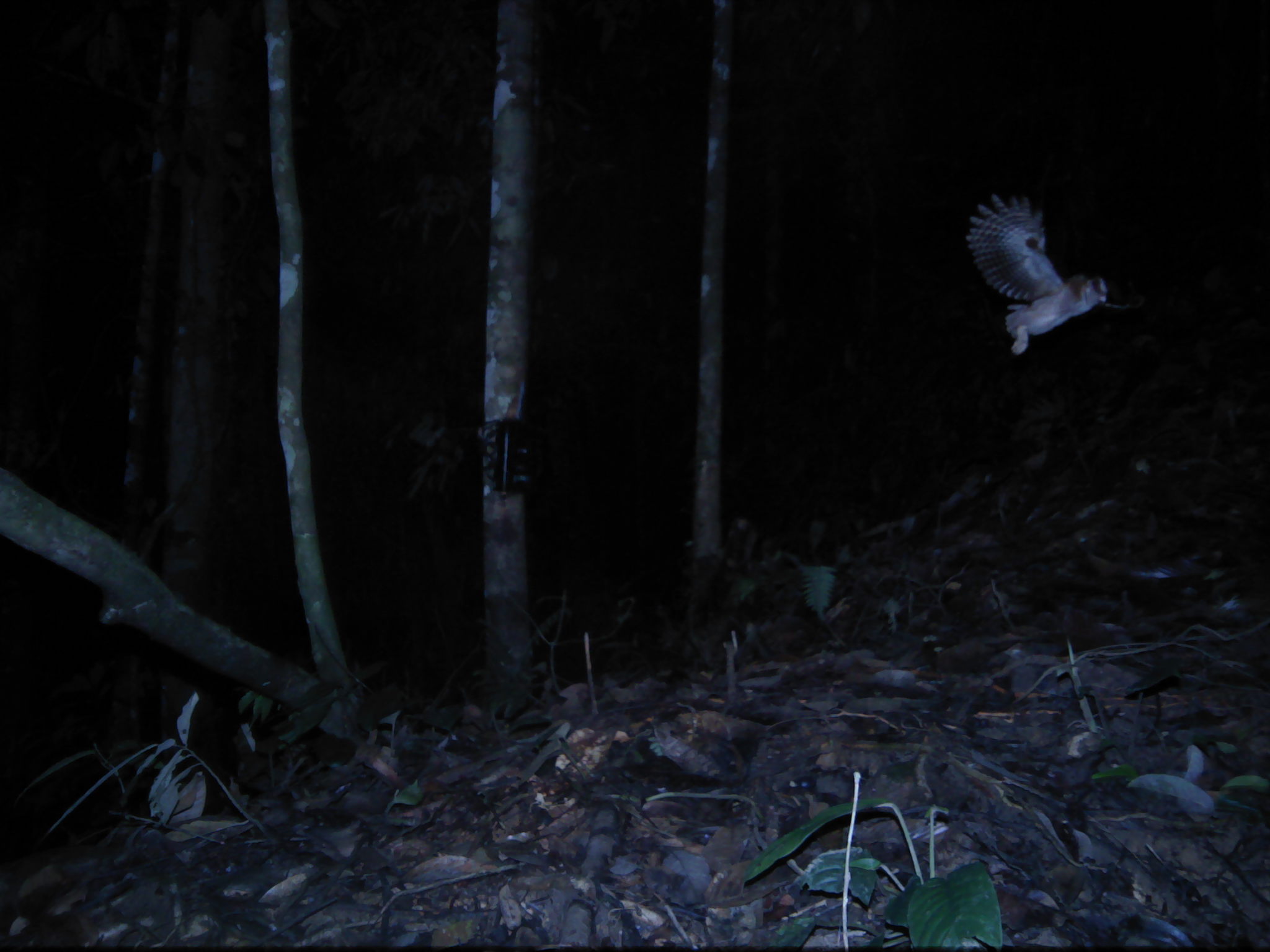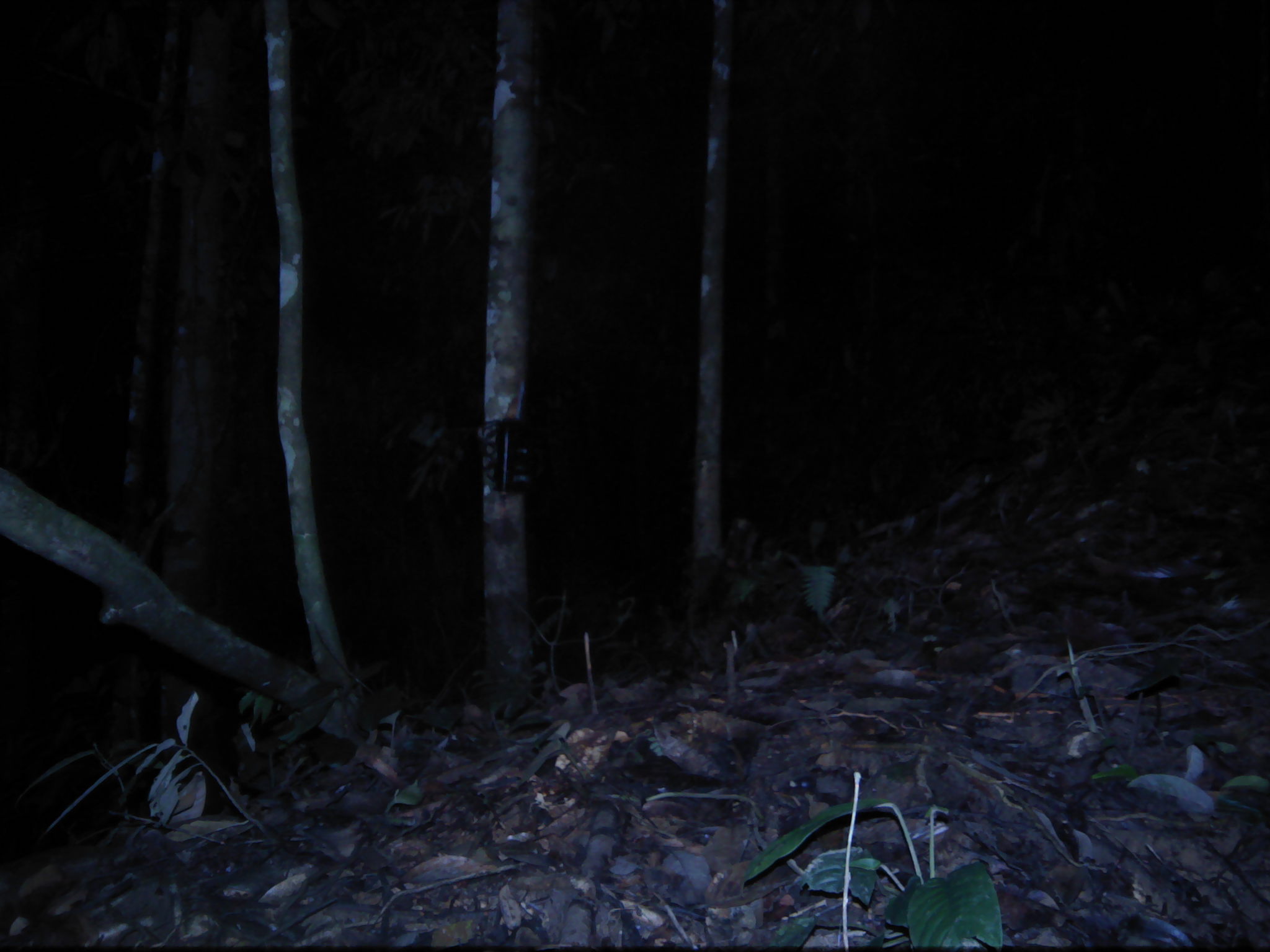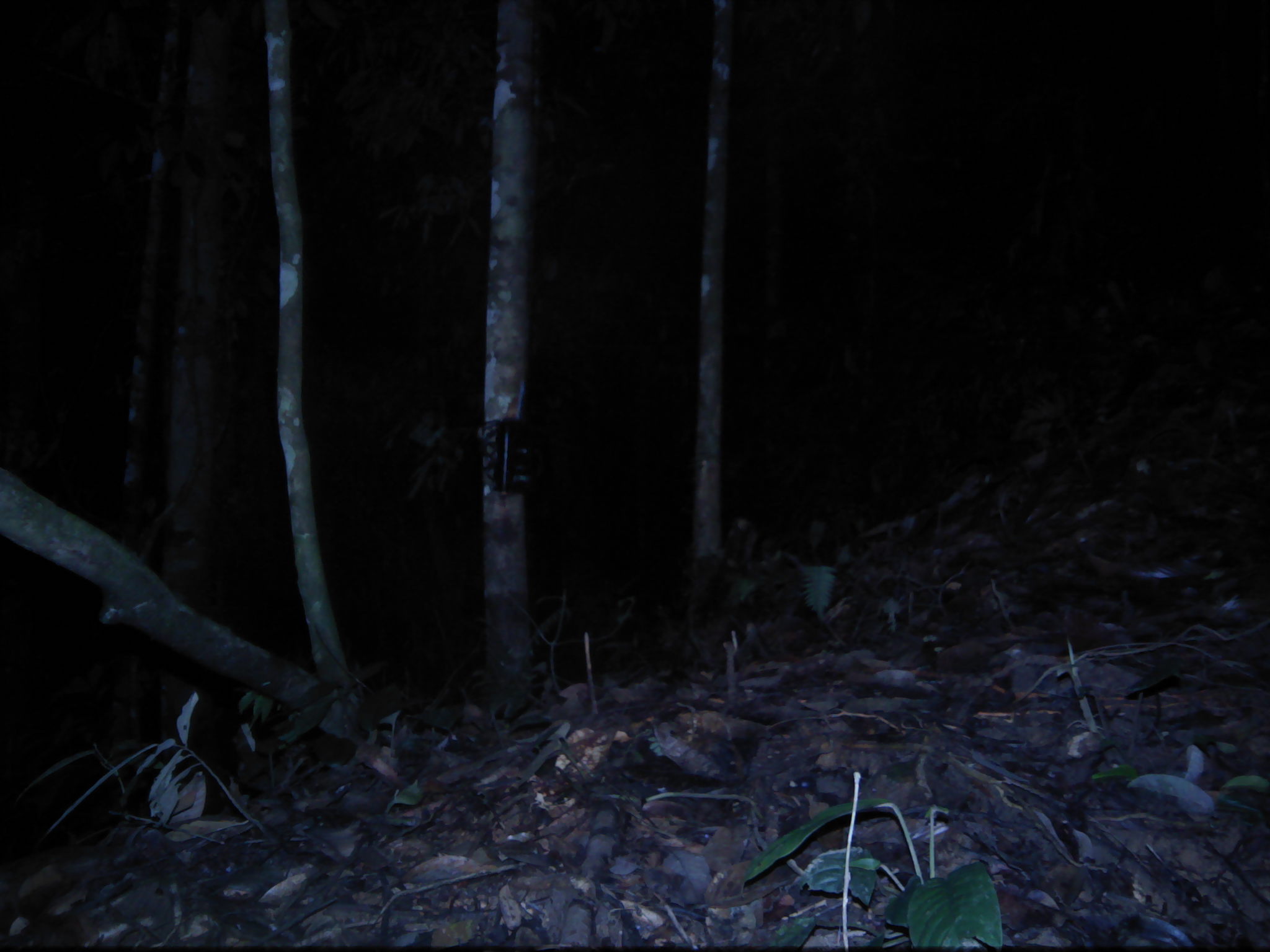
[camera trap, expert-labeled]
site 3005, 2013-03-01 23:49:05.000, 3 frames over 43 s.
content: unidentified animal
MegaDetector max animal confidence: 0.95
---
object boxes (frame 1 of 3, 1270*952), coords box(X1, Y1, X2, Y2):
unknown: box(964, 189, 1145, 358)